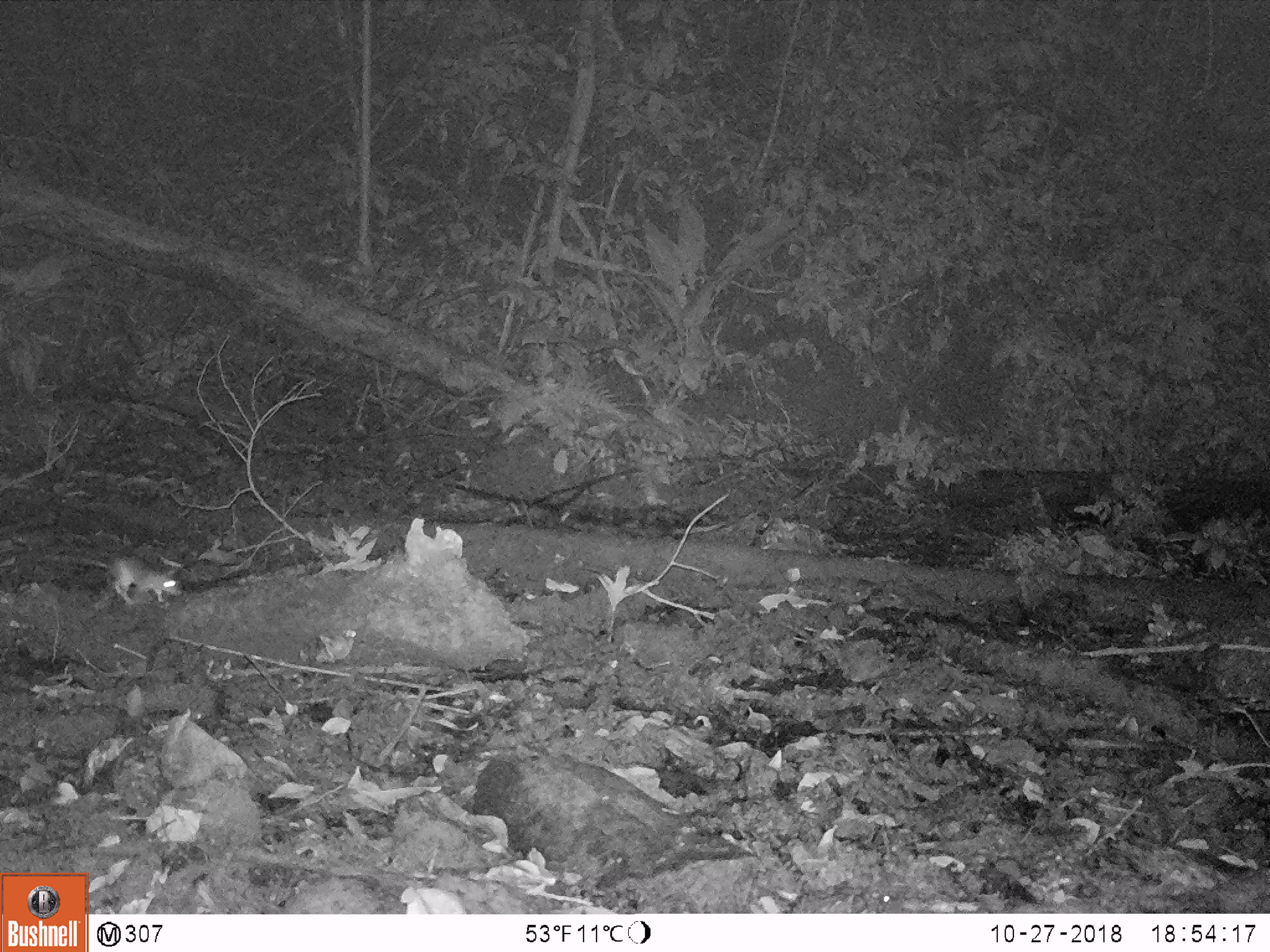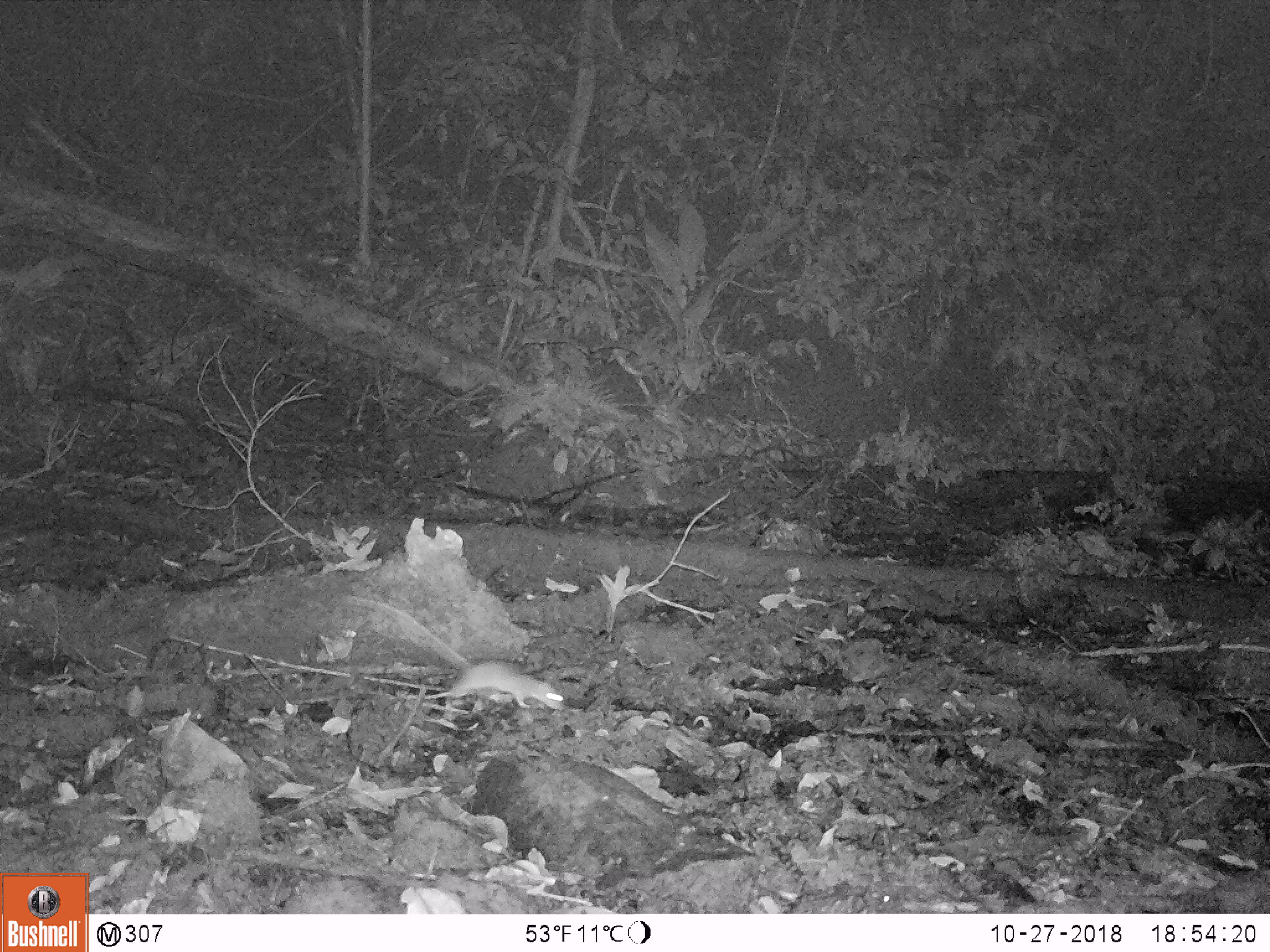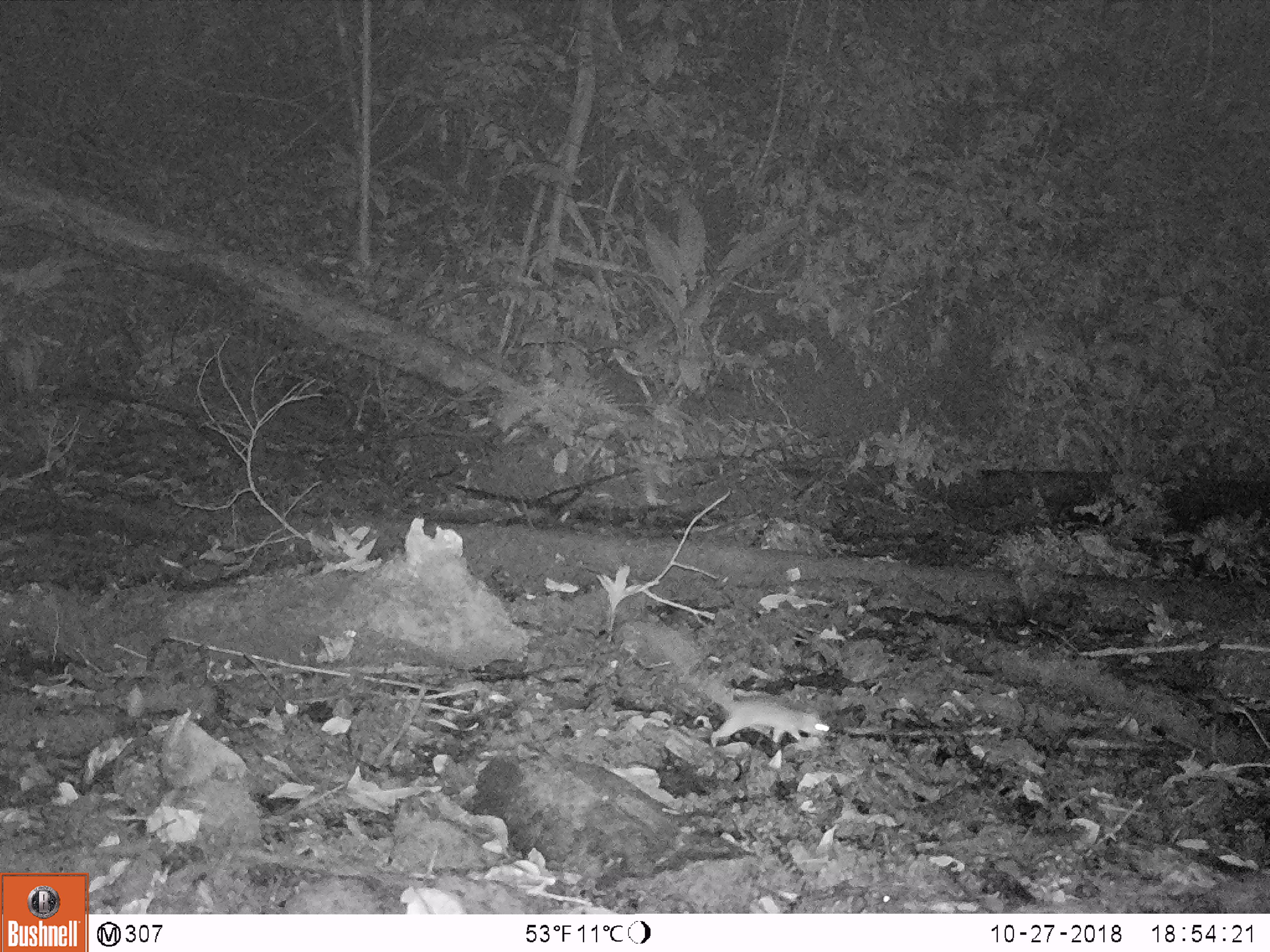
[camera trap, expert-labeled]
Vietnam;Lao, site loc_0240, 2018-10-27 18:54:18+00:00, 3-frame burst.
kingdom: Animalia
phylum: Chordata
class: Mammalia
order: Rodentia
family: Muridae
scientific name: Muridae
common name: old-world mice and rats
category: unidentified murid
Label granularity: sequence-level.